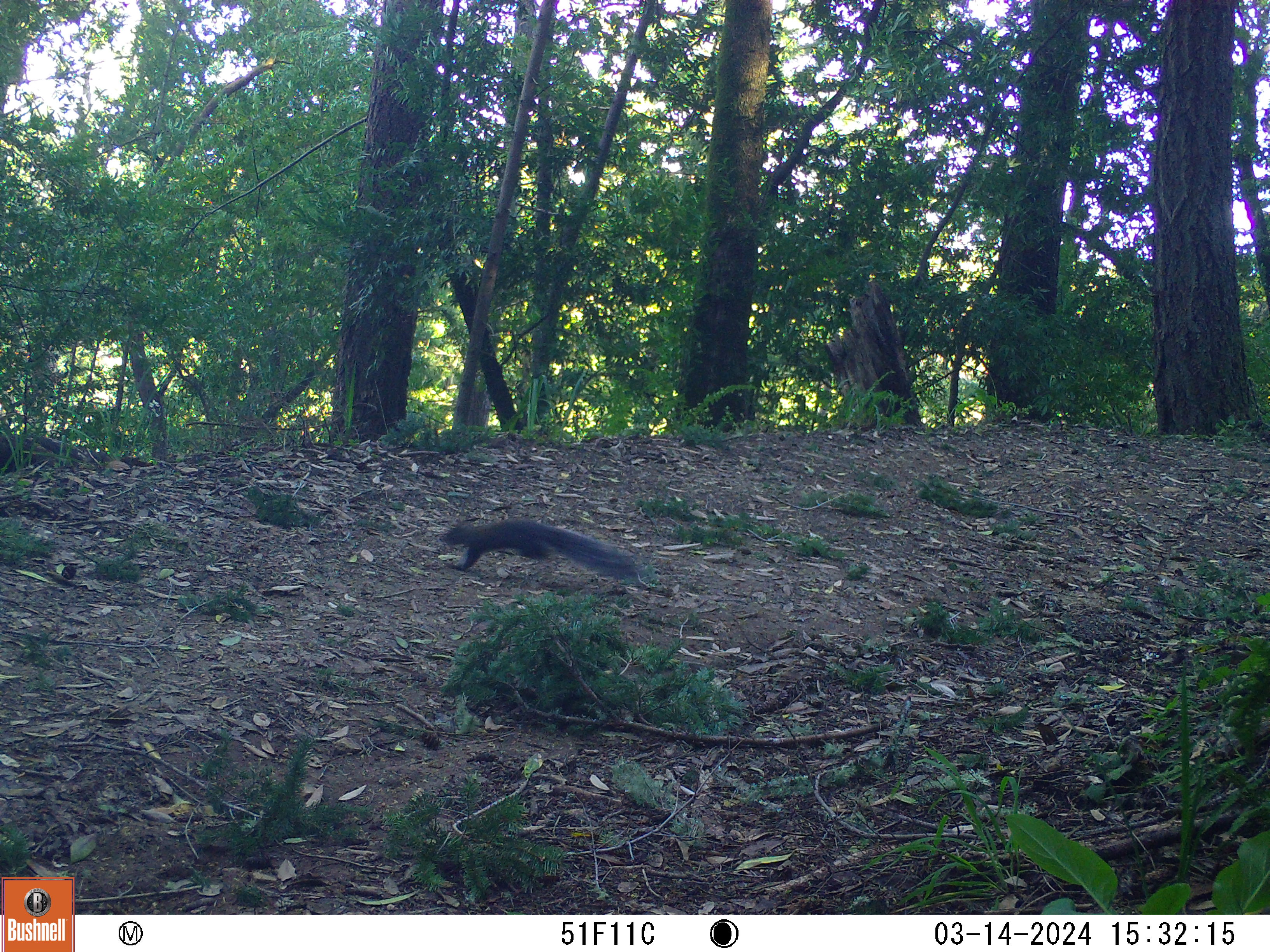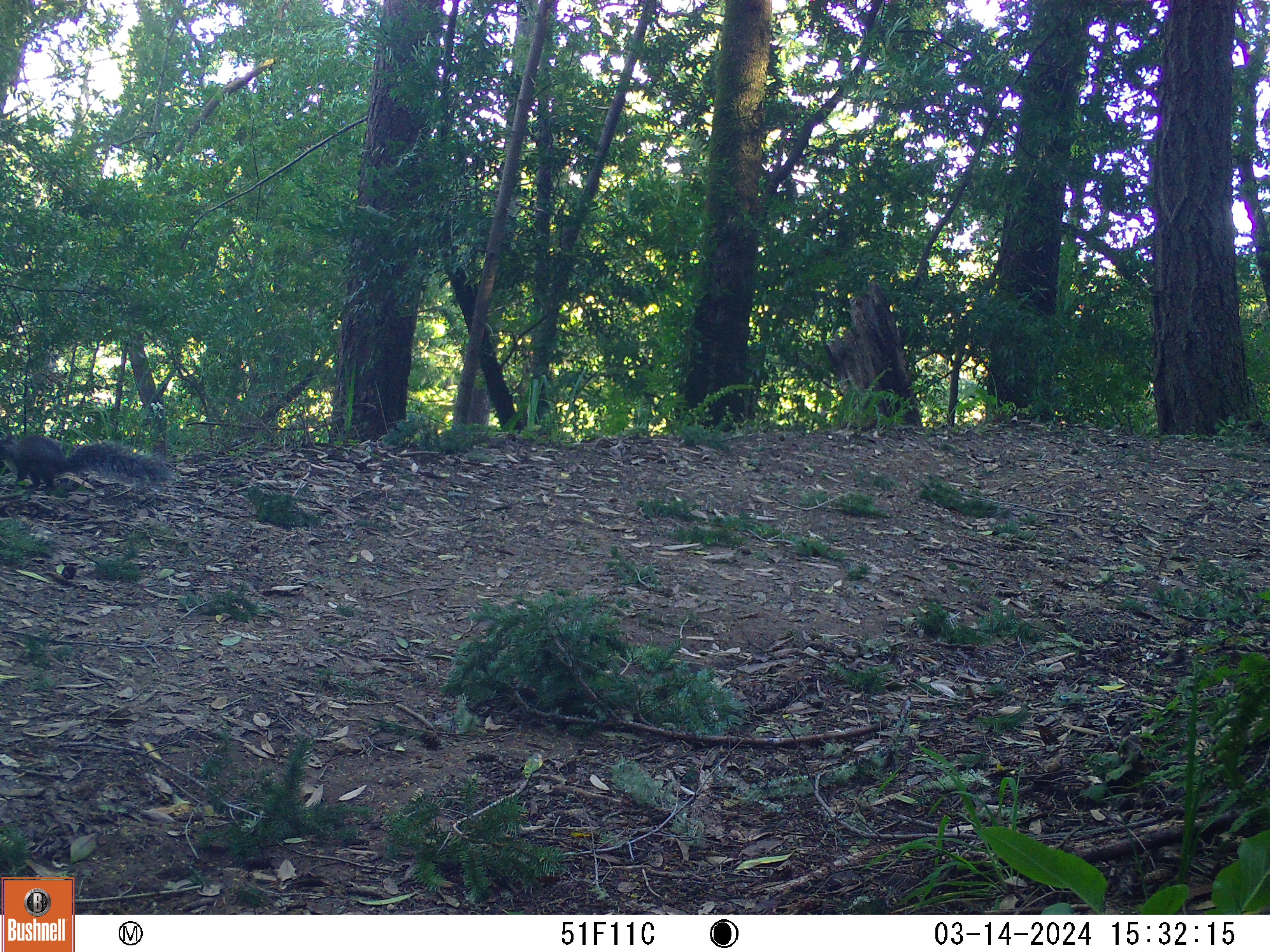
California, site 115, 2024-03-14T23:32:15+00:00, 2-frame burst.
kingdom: Animalia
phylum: Chordata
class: Mammalia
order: Rodentia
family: Sciuridae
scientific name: Sciuridae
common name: squirrel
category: unknown squirrel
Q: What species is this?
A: Unknown squirrel (squirrel) (Sciuridae).